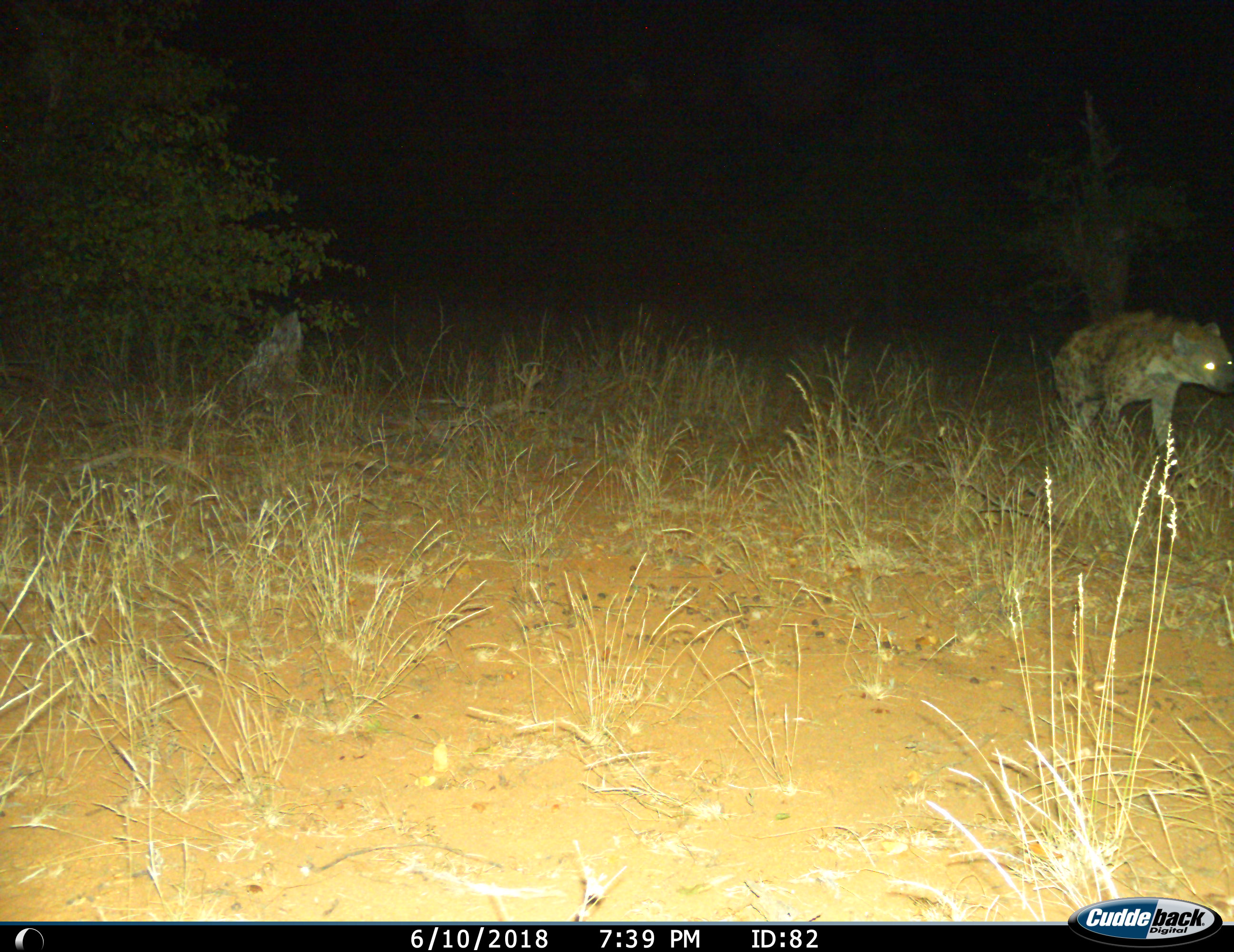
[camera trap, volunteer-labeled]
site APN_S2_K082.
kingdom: Animalia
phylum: Chordata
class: Mammalia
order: Carnivora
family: Hyaenidae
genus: Crocuta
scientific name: Crocuta crocuta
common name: spotted hyena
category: hyenaspotted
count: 1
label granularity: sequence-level